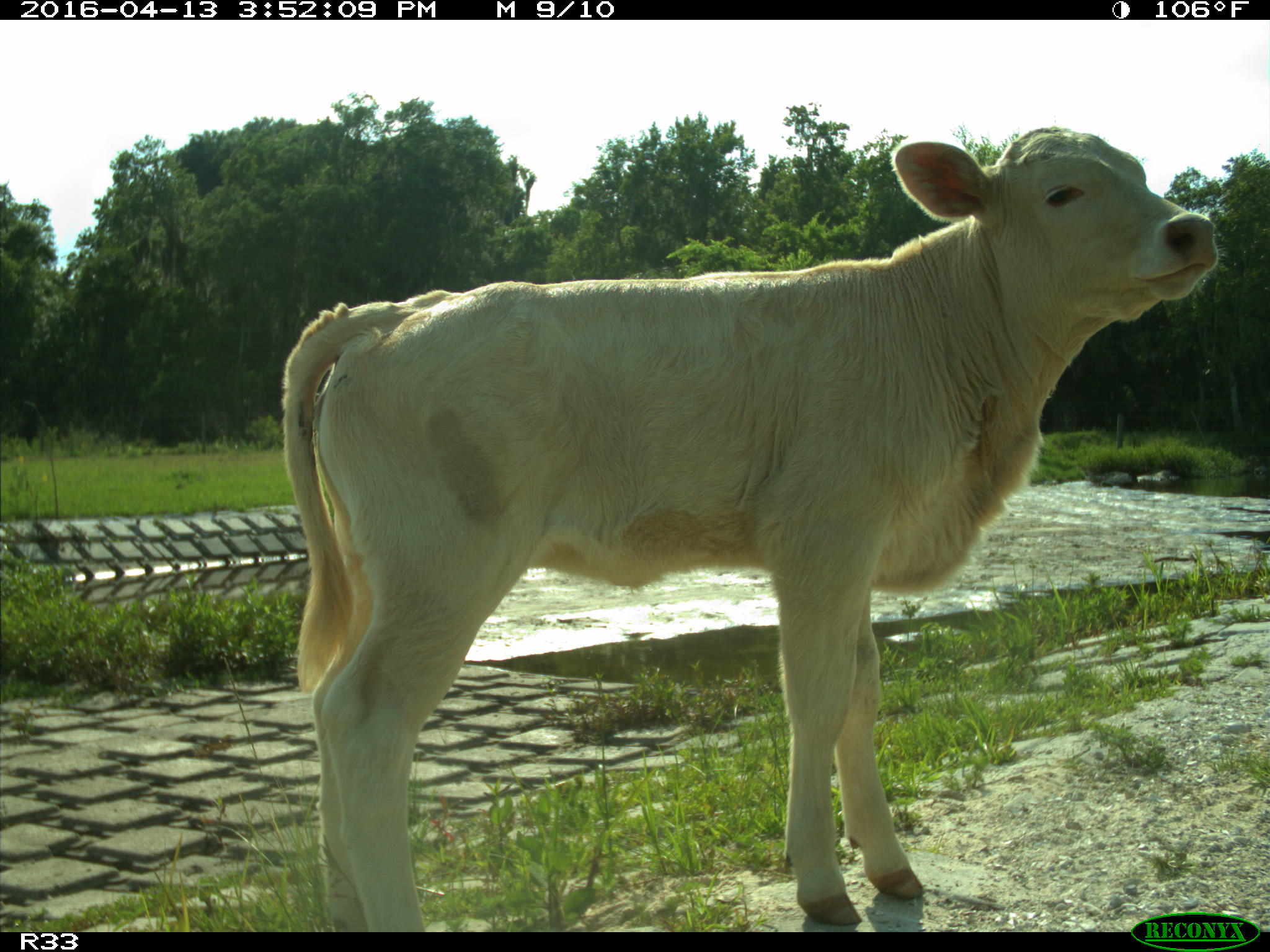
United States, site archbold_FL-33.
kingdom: Animalia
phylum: Chordata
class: Mammalia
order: Artiodactyla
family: Bovidae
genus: Bos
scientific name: Bos taurus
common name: domestic cow